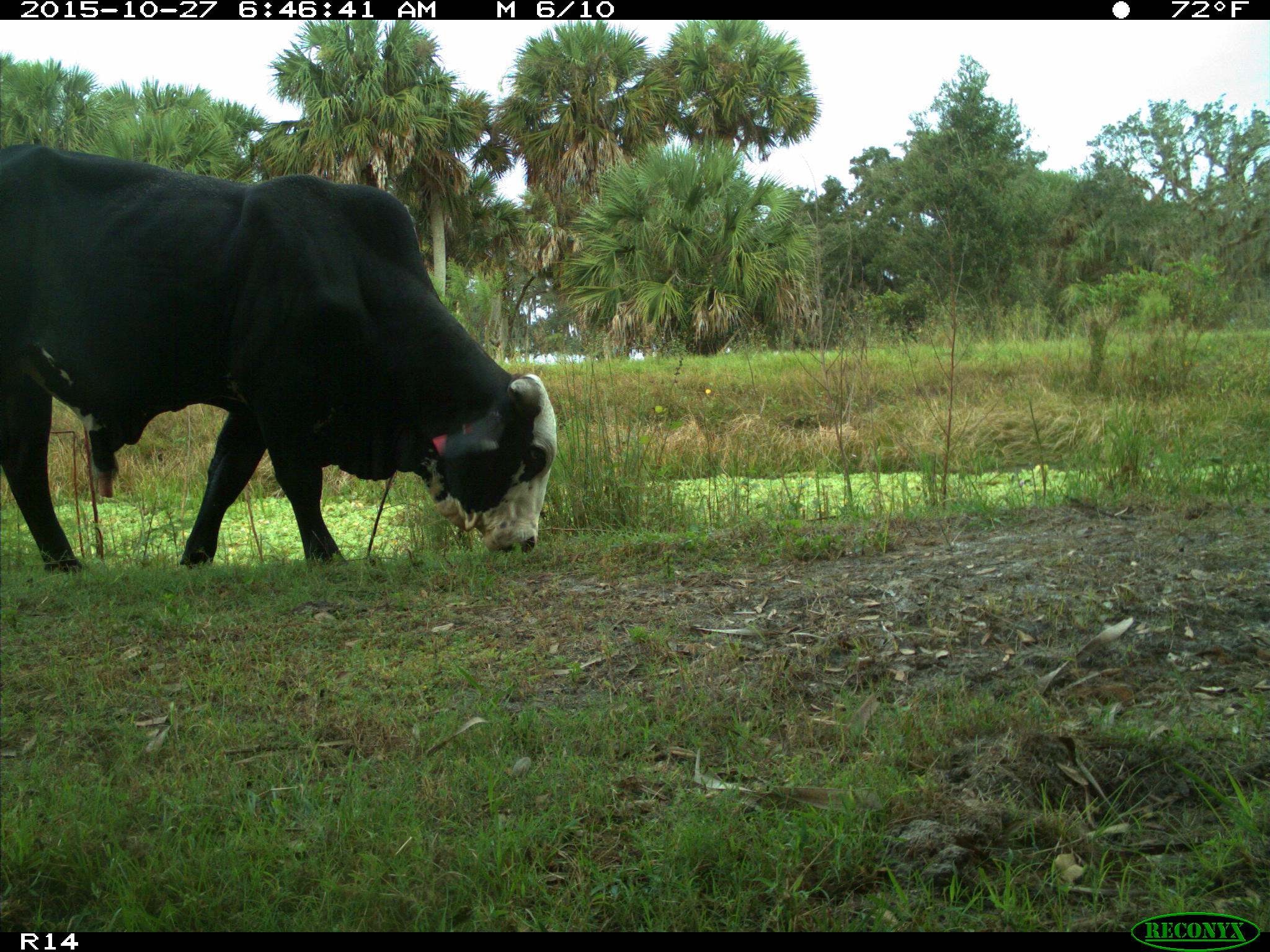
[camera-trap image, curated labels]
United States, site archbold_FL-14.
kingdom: Animalia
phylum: Chordata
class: Mammalia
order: Artiodactyla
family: Bovidae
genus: Bos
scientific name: Bos taurus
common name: domestic cow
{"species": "Bos taurus (domestic cow)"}